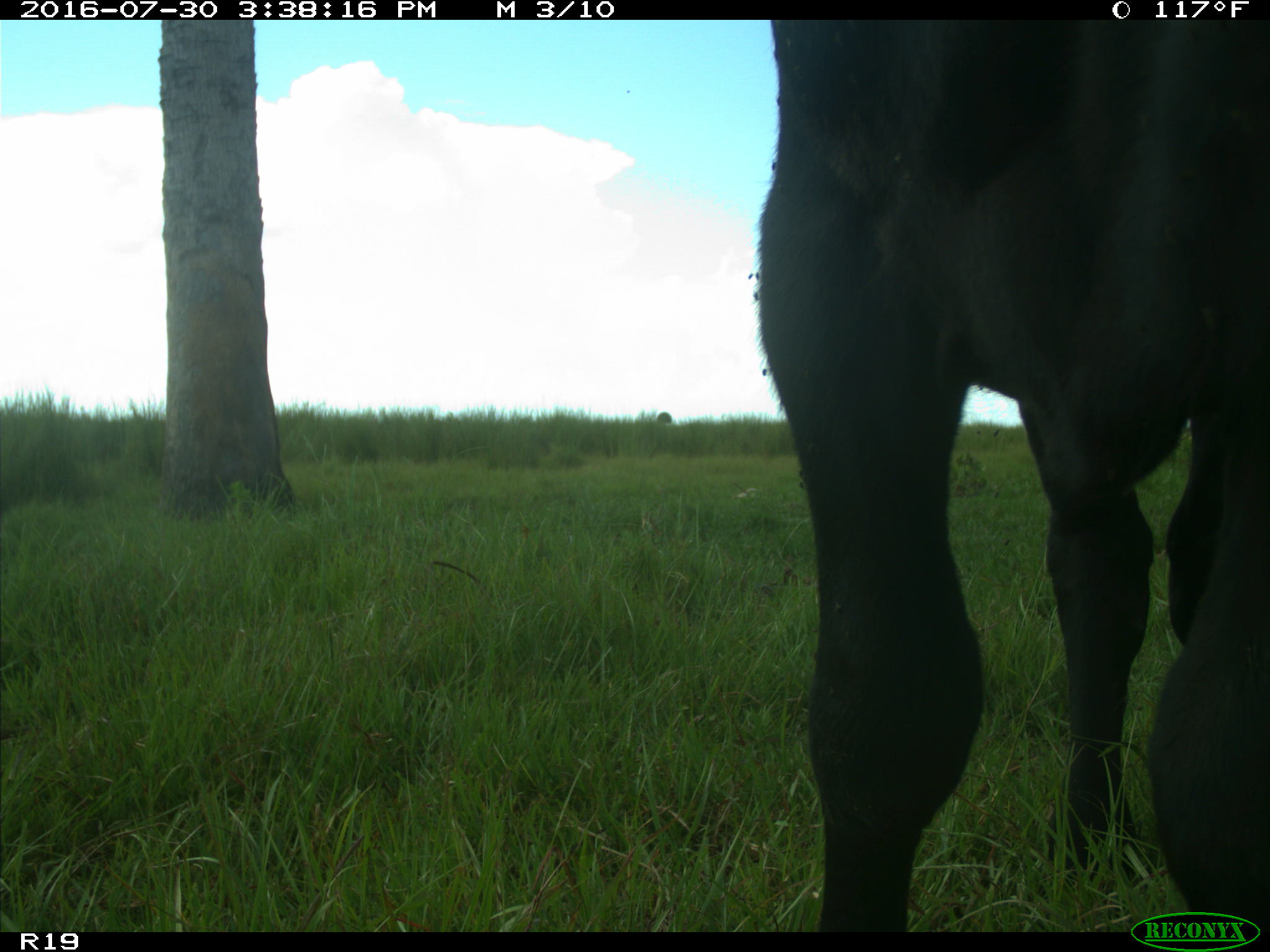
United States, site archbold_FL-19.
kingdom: Animalia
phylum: Chordata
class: Mammalia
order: Artiodactyla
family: Bovidae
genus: Bos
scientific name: Bos taurus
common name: domestic cow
Bos taurus (domestic cow).